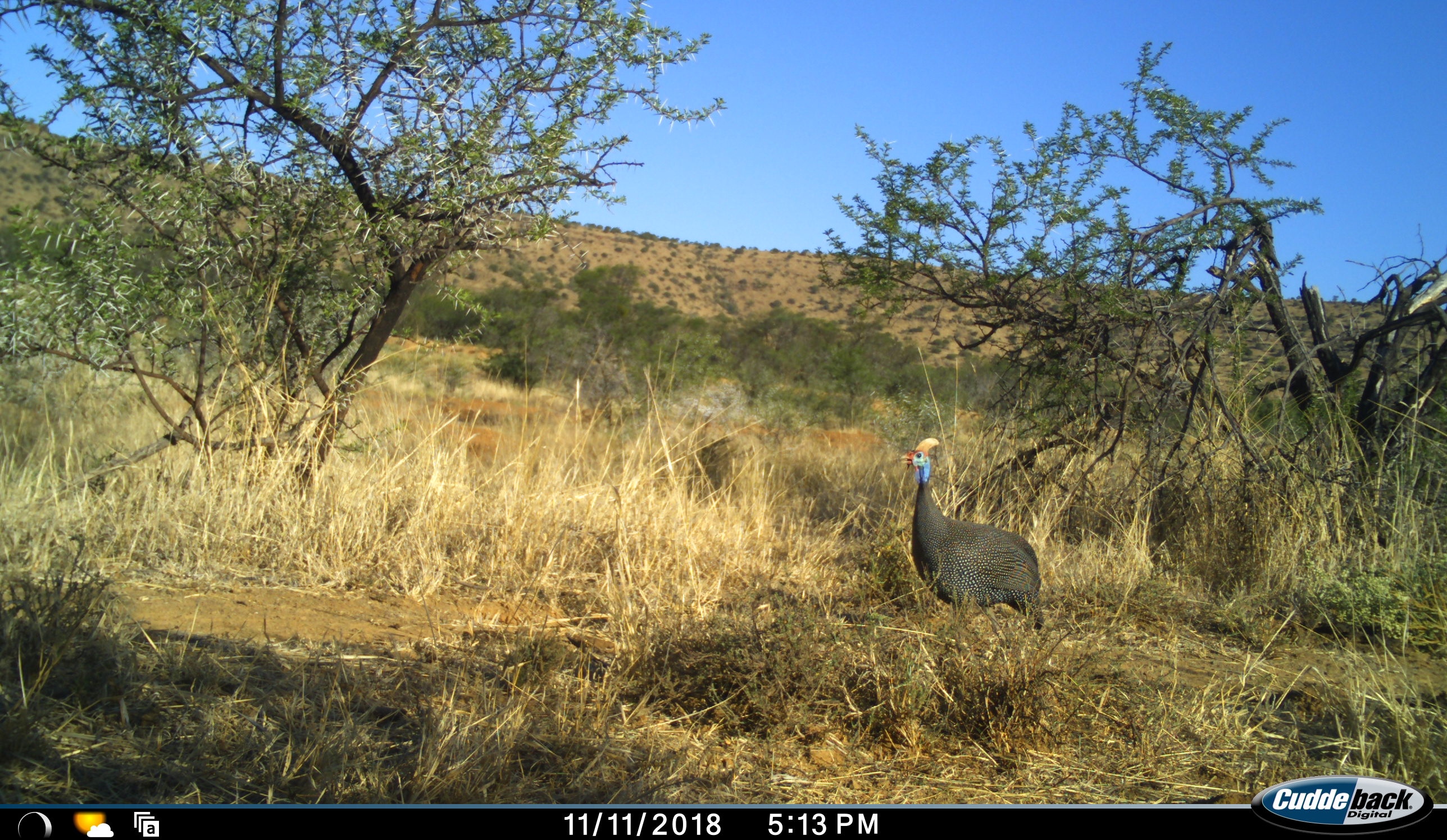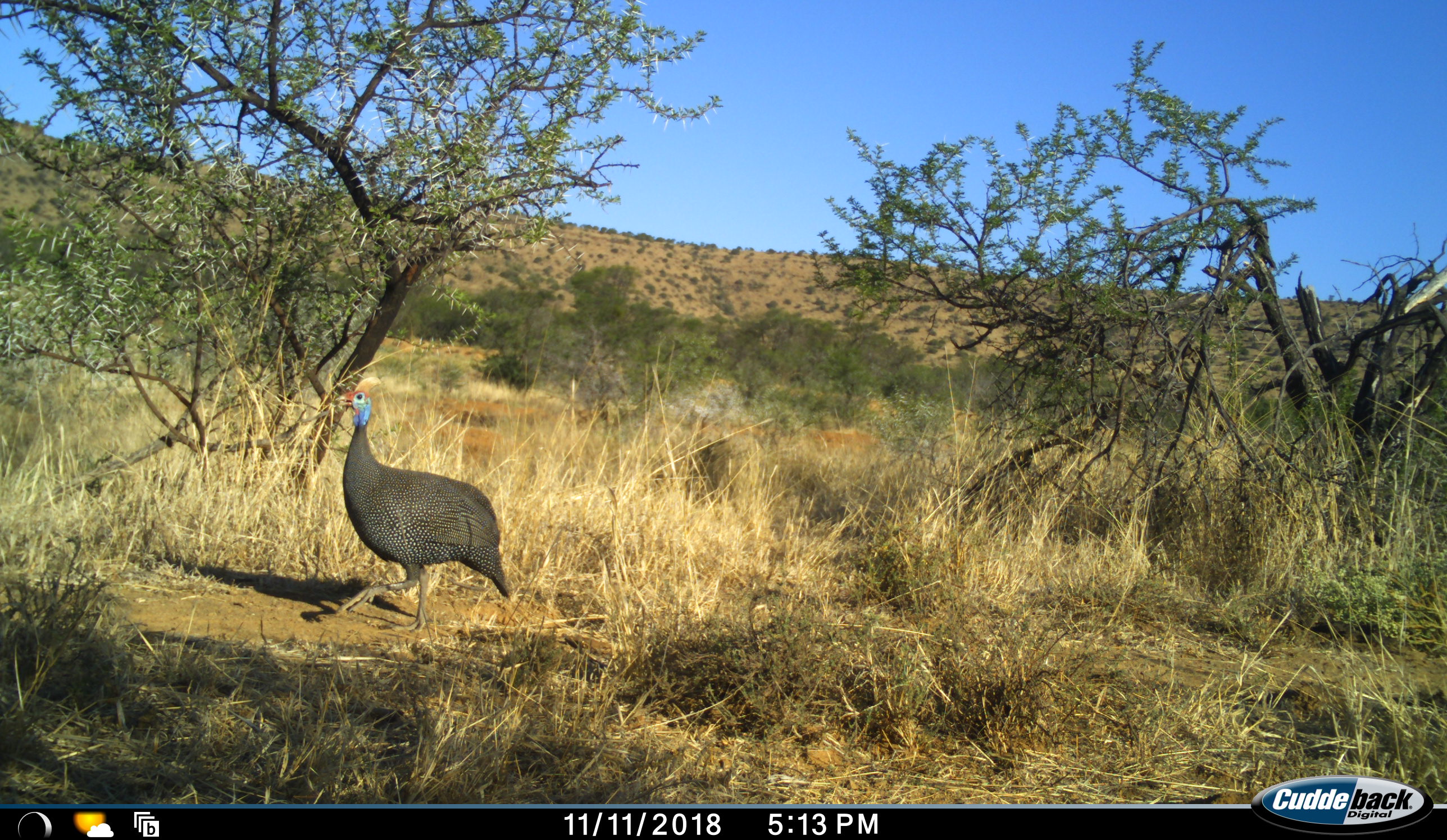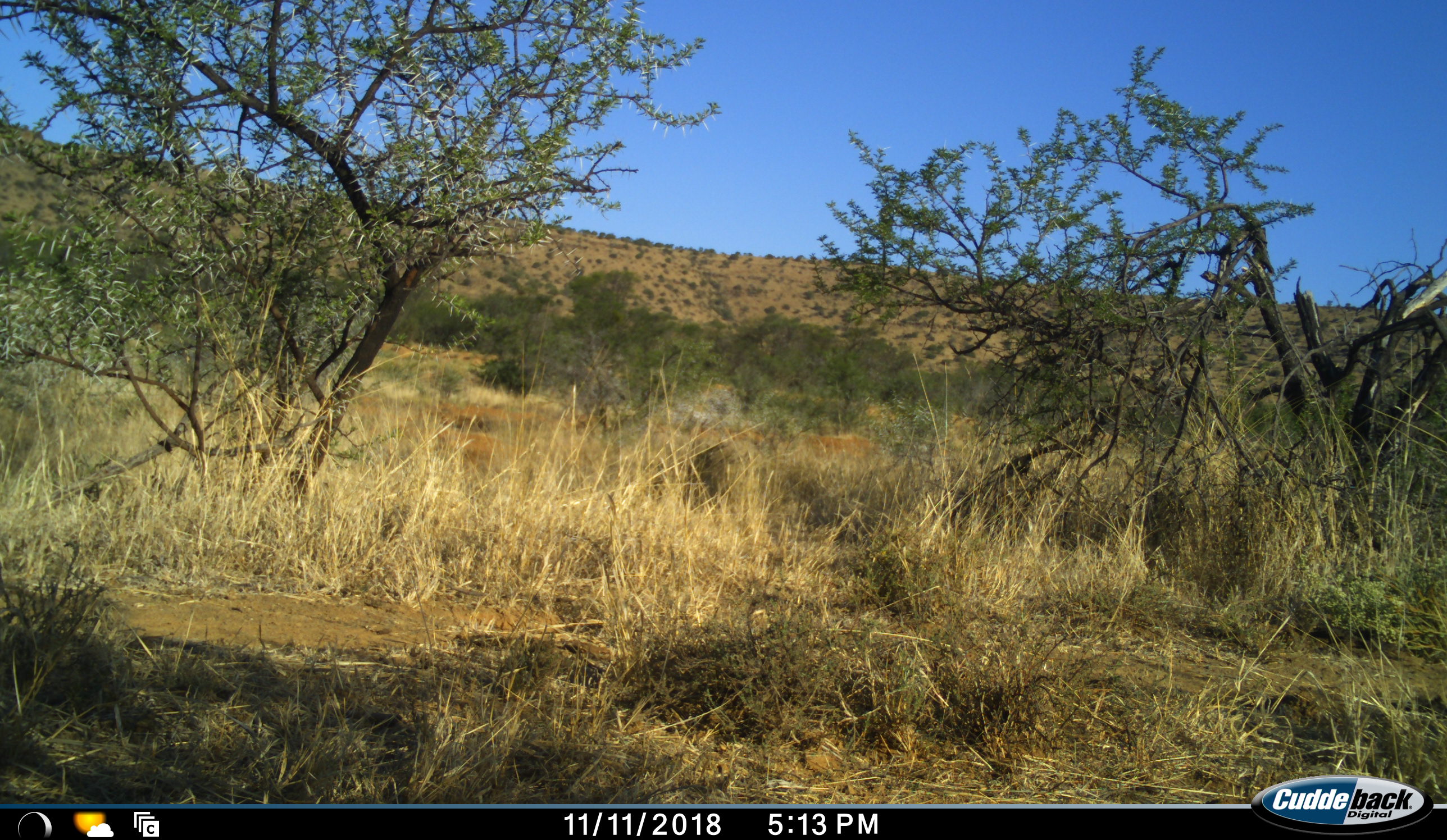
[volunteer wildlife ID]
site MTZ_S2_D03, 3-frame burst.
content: unidentified animal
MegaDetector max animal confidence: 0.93